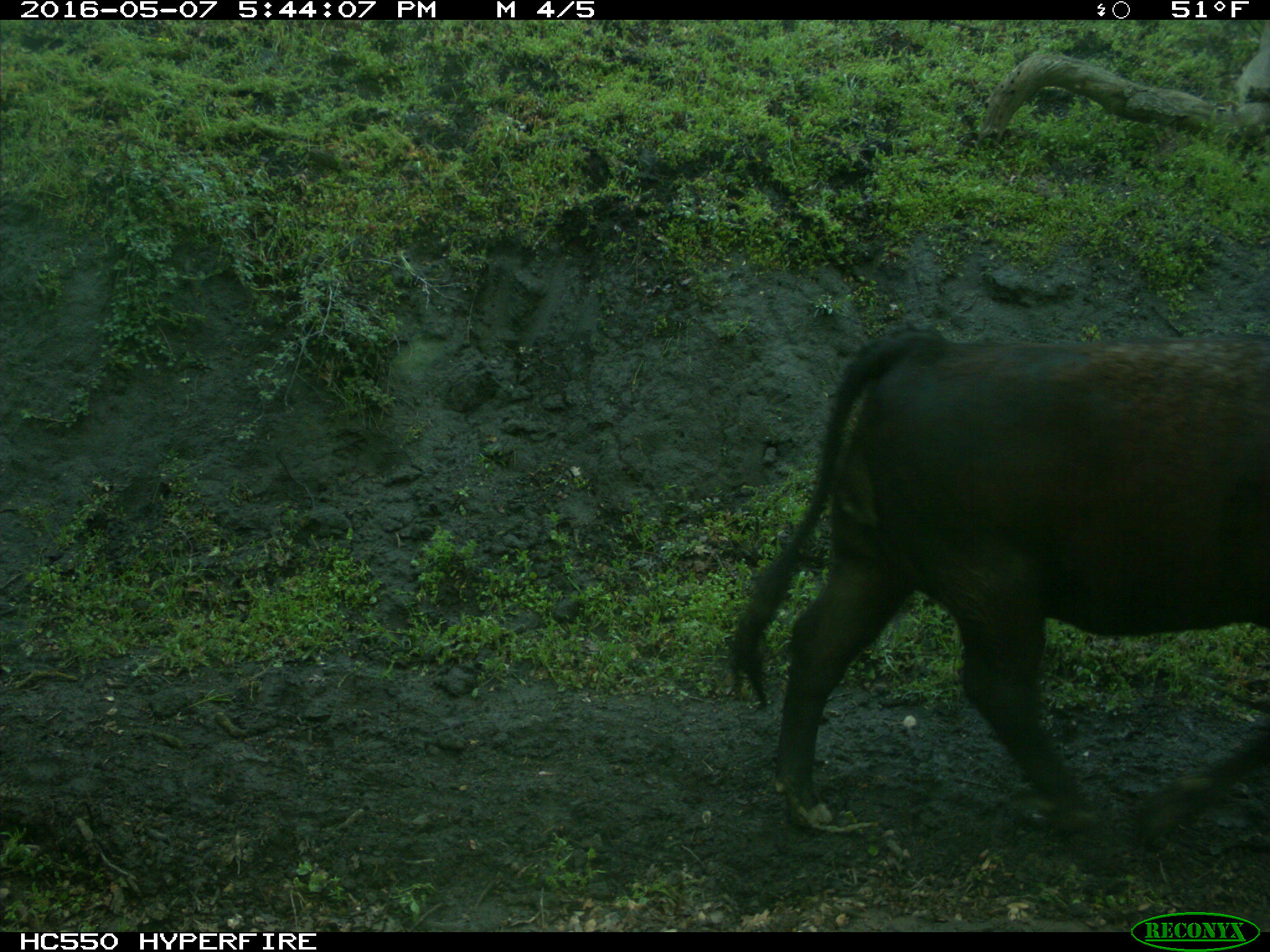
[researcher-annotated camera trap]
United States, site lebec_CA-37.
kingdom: Animalia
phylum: Chordata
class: Mammalia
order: Artiodactyla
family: Bovidae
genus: Bos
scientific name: Bos taurus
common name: domestic cow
Bos taurus (domestic cow).